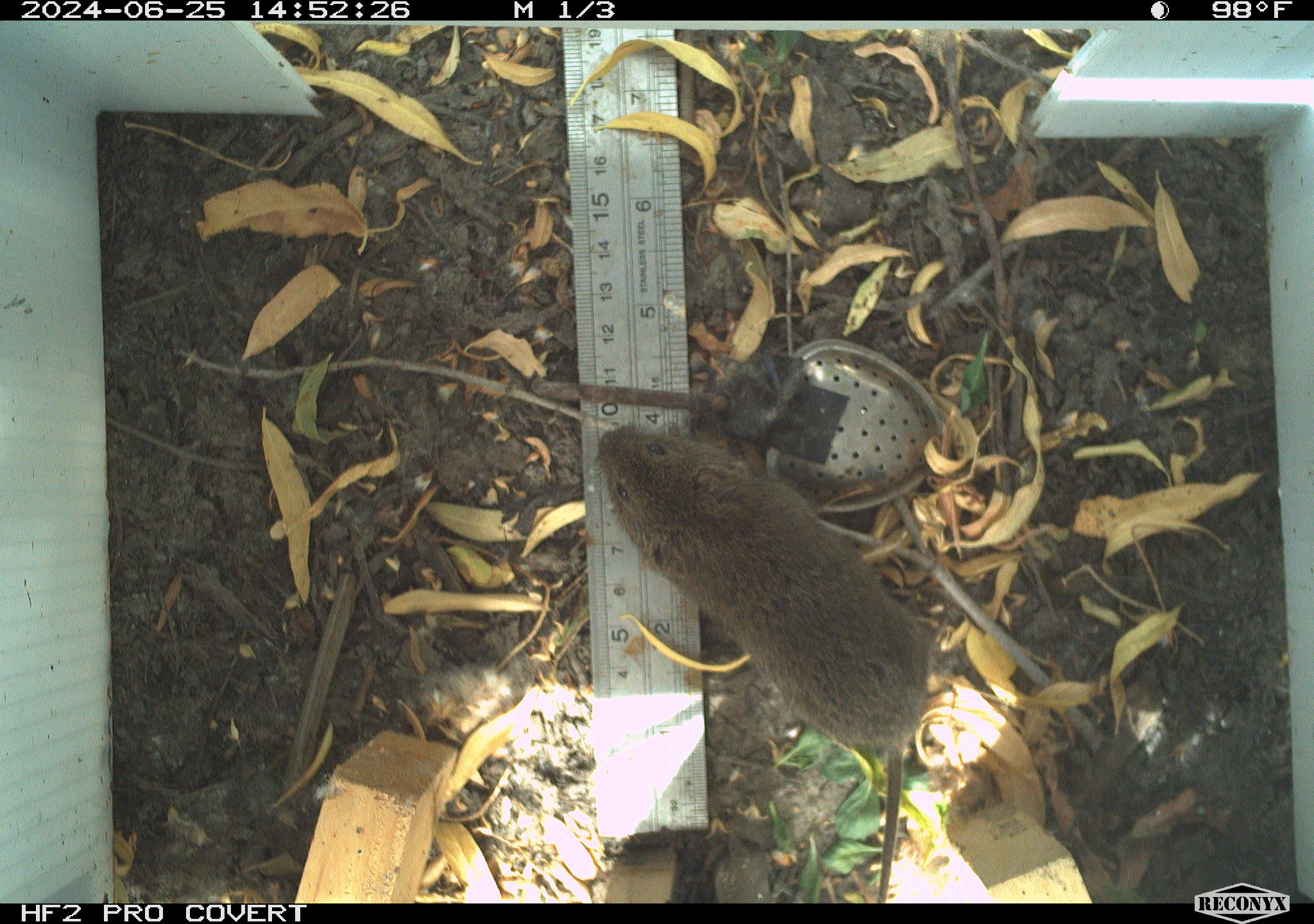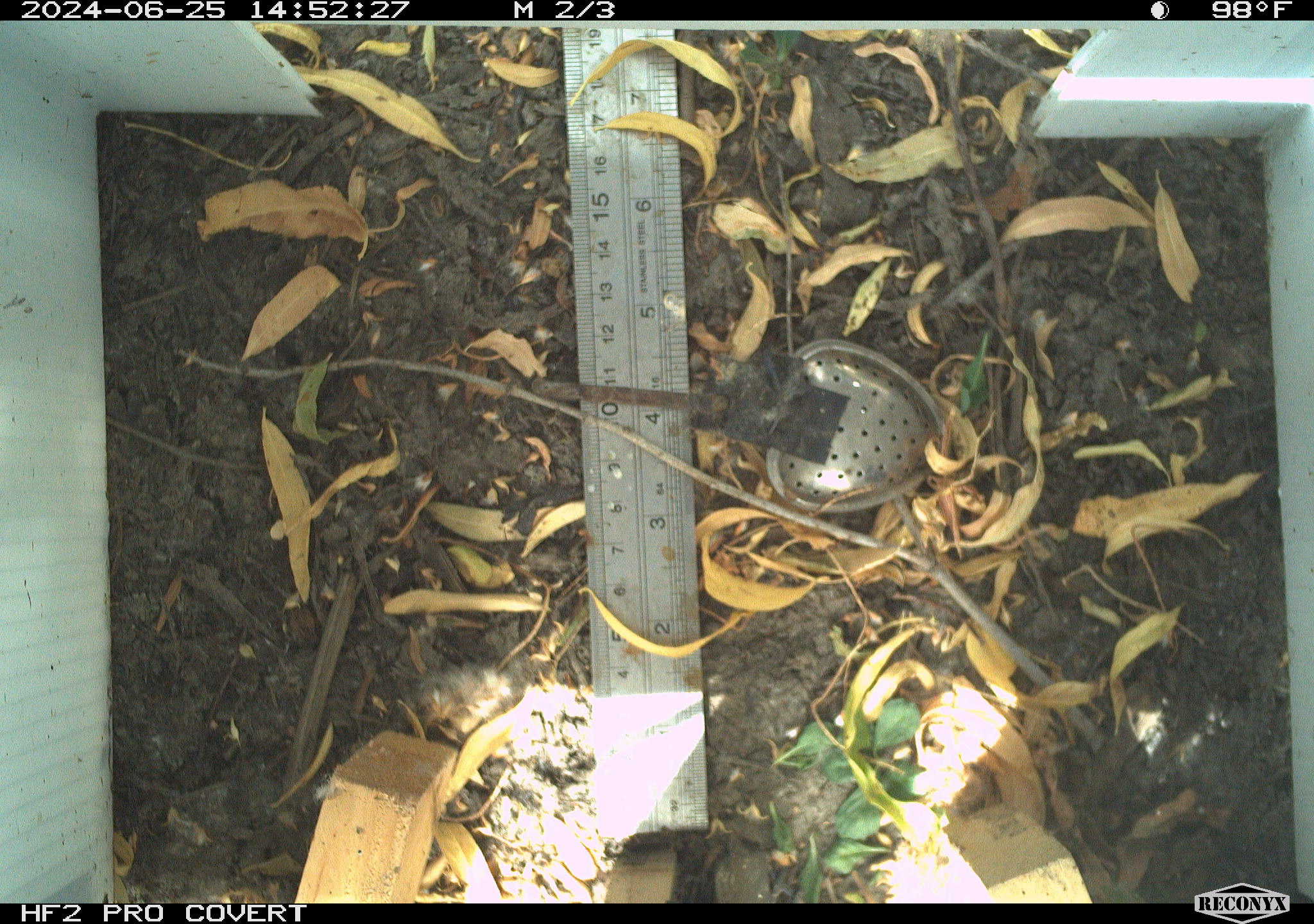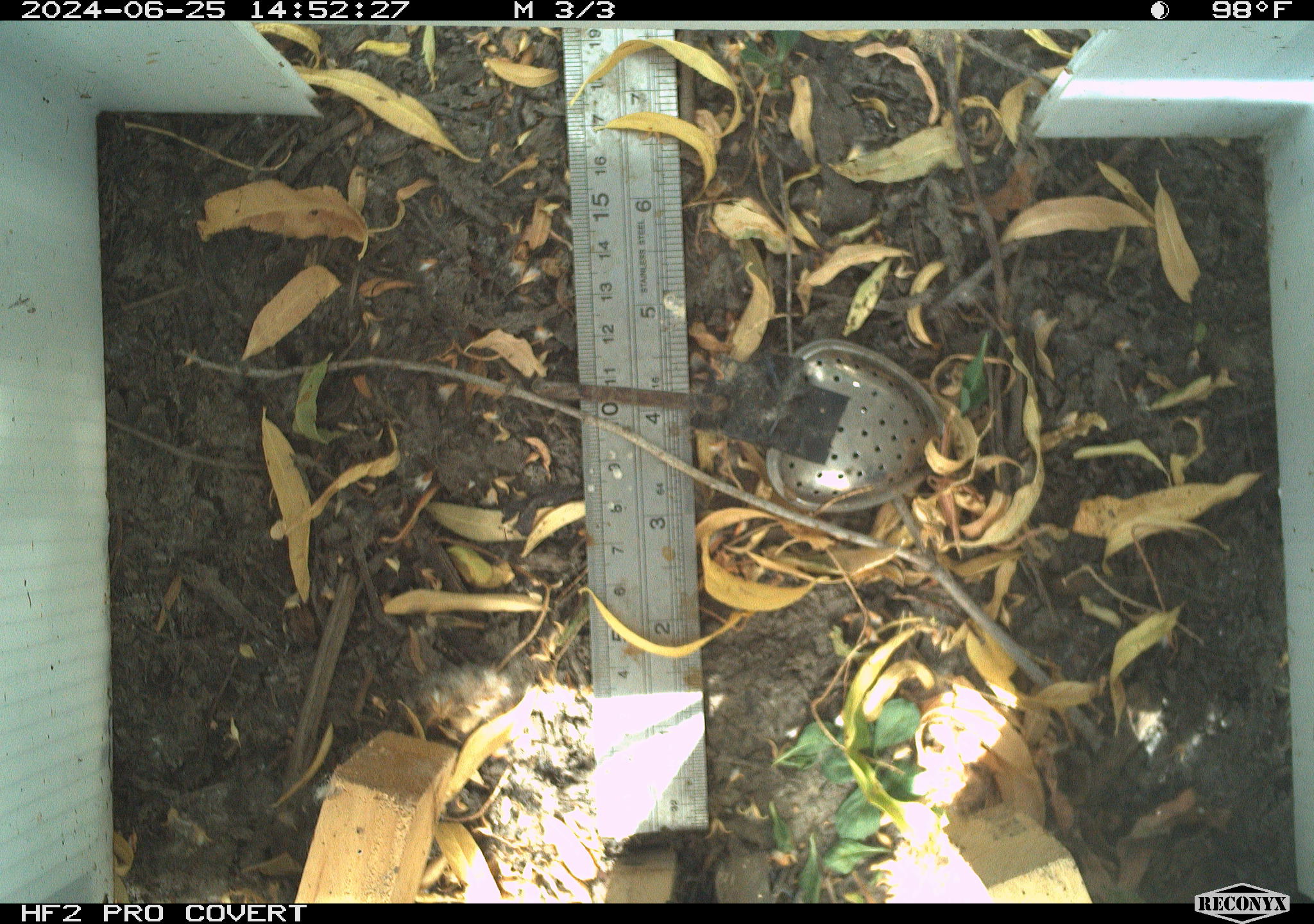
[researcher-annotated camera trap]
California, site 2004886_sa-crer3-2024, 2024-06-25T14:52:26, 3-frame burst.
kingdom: Animalia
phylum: Chordata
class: Mammalia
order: Rodentia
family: Cricetidae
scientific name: Arvicolinae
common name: voles, lemmings, and muskrats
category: arvicolinae subfamily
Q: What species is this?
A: Arvicolinae subfamily (voles, lemmings, and muskrats) (Arvicolinae).